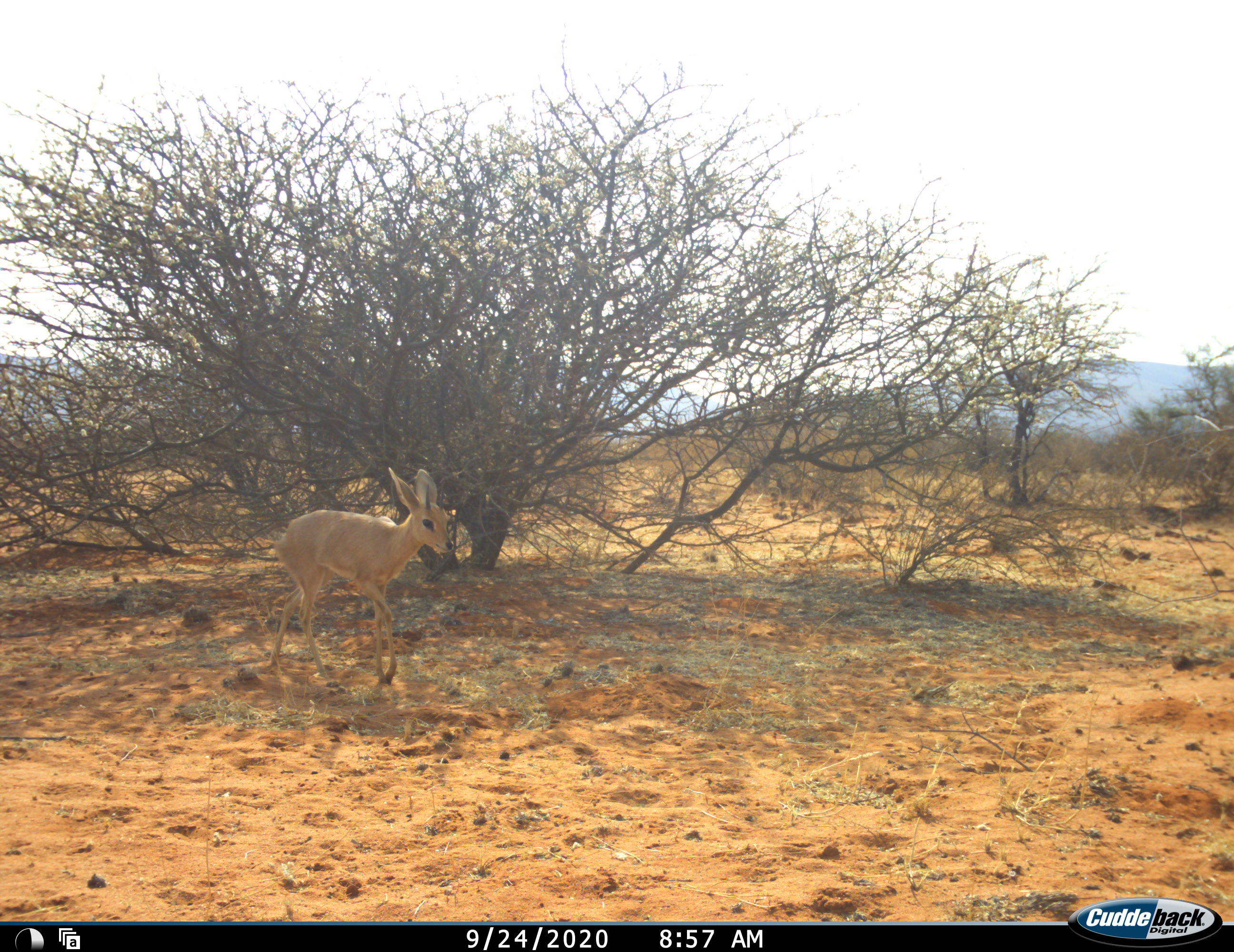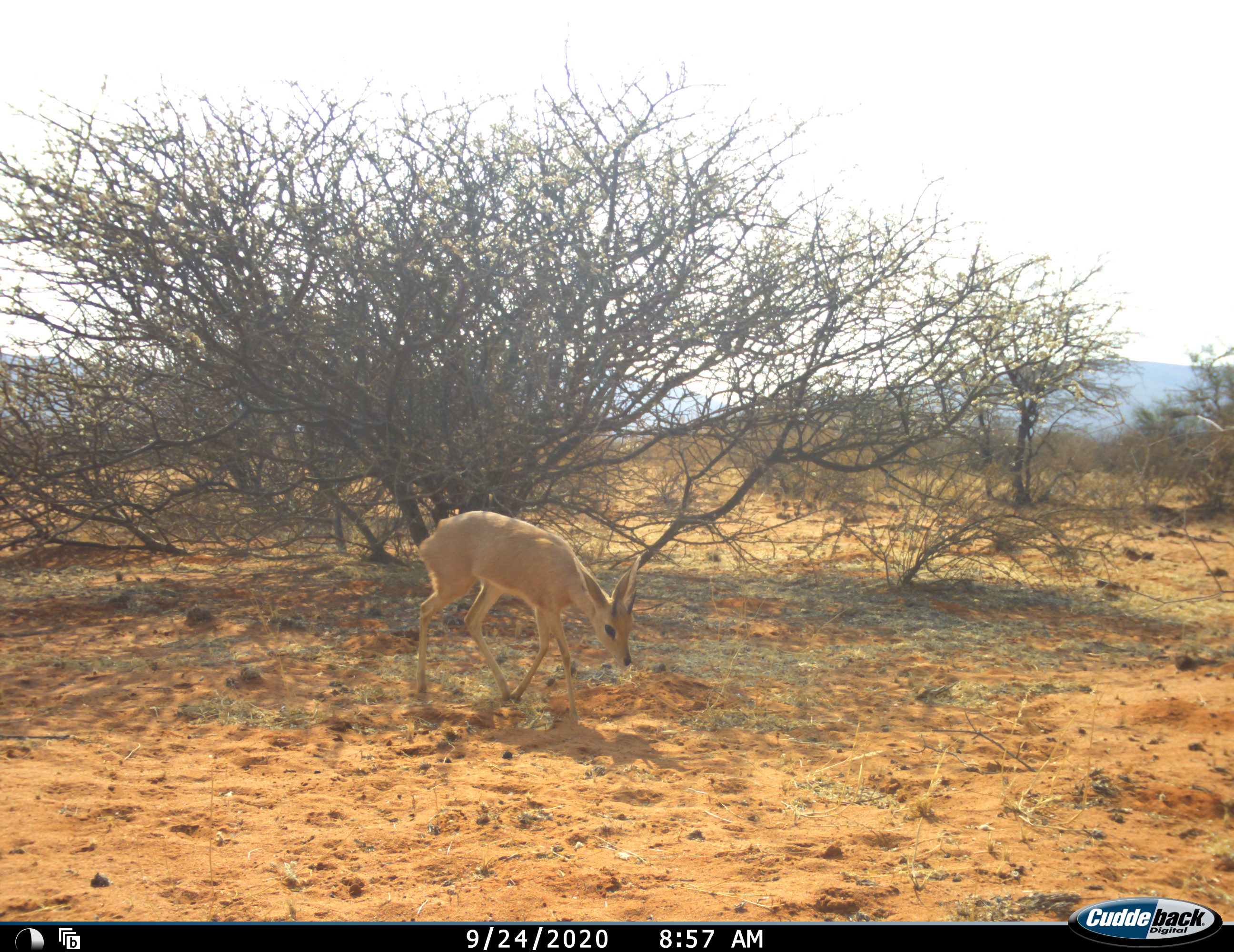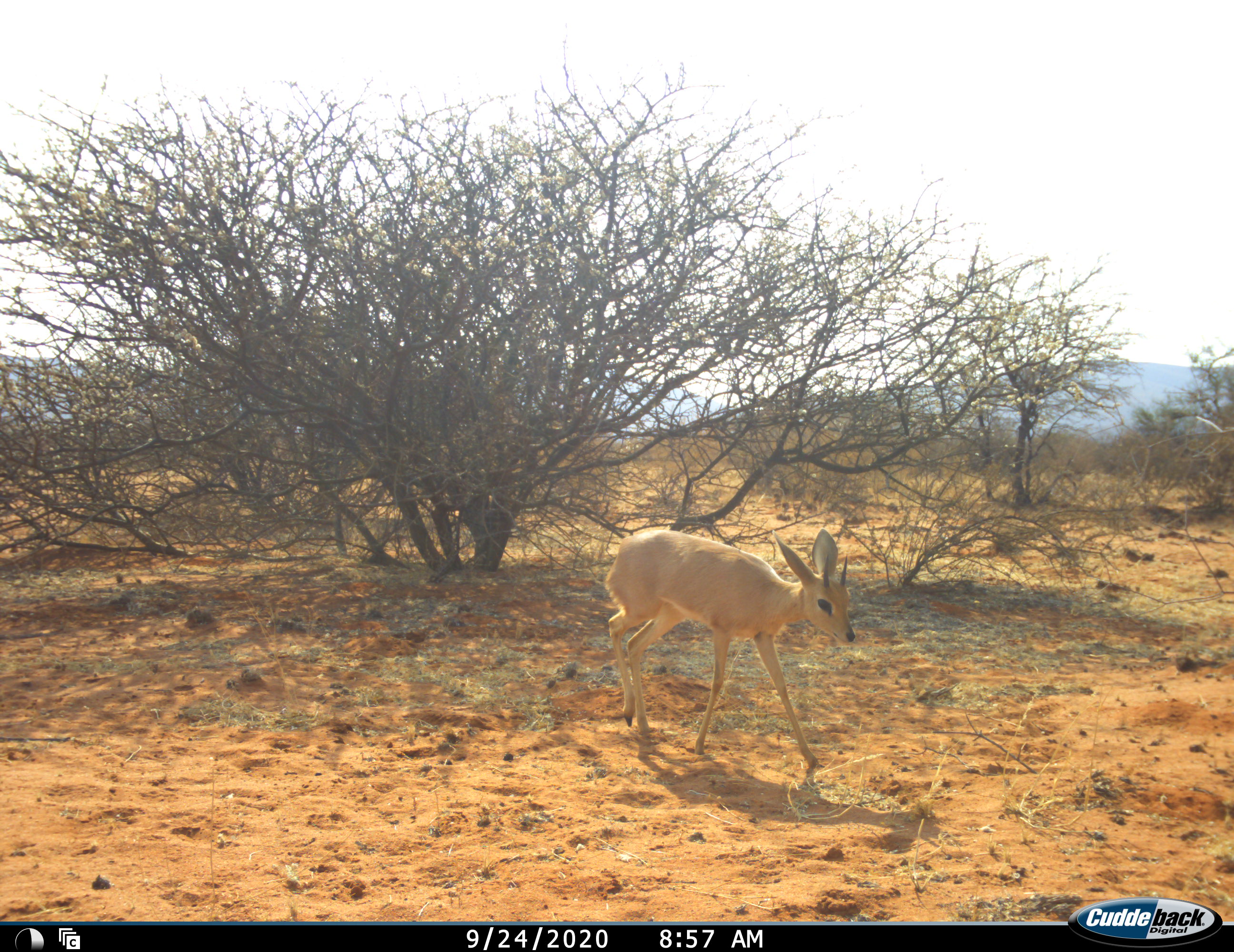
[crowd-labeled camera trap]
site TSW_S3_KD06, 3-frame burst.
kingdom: Animalia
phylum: Chordata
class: Mammalia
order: Artiodactyla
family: Bovidae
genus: Raphicerus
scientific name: Raphicerus campestris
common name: steenbok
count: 1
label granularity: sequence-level